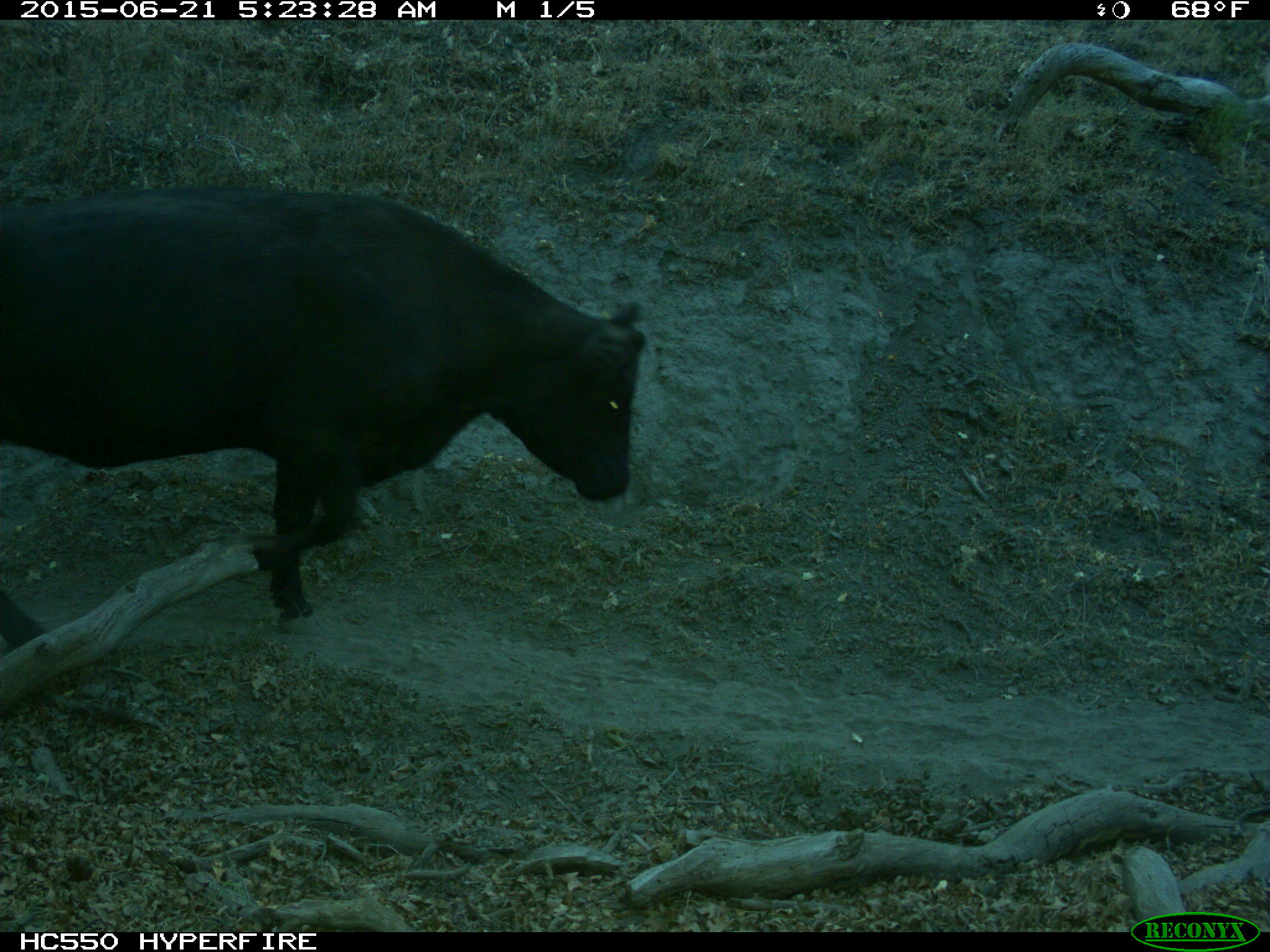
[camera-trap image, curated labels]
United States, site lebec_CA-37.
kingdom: Animalia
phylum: Chordata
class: Mammalia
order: Artiodactyla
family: Bovidae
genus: Bos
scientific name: Bos taurus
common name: domestic cow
Bos taurus (domestic cow).